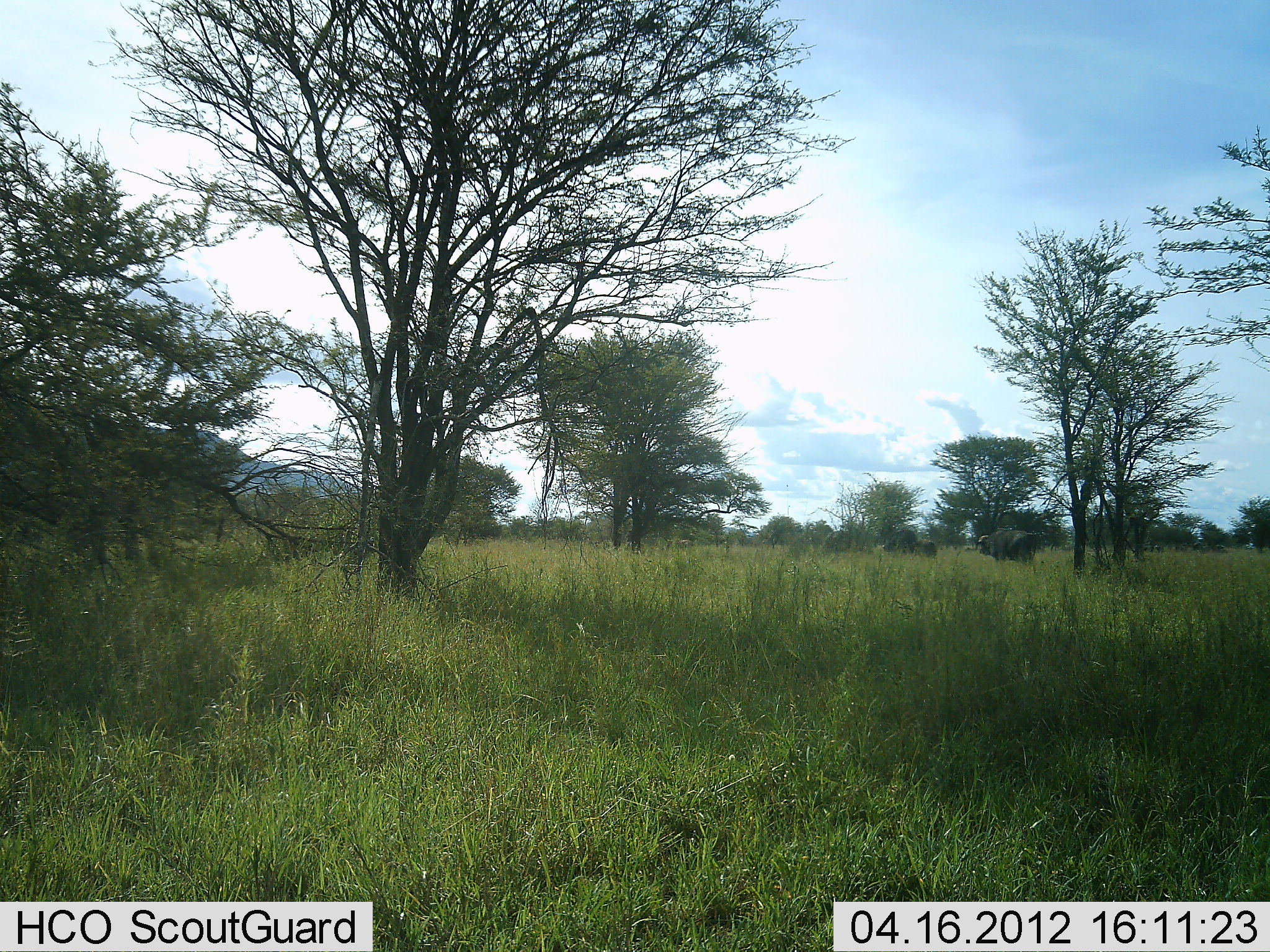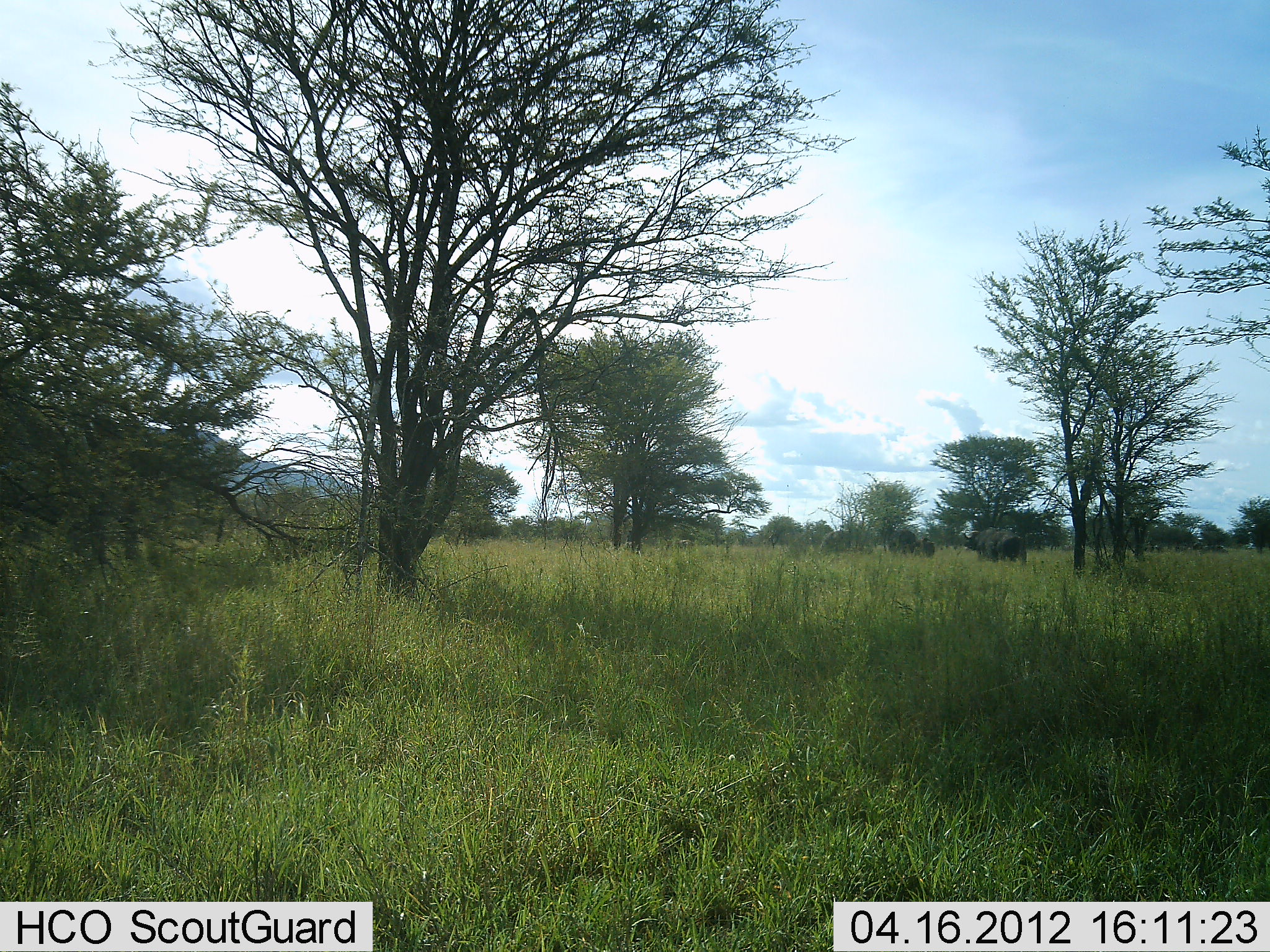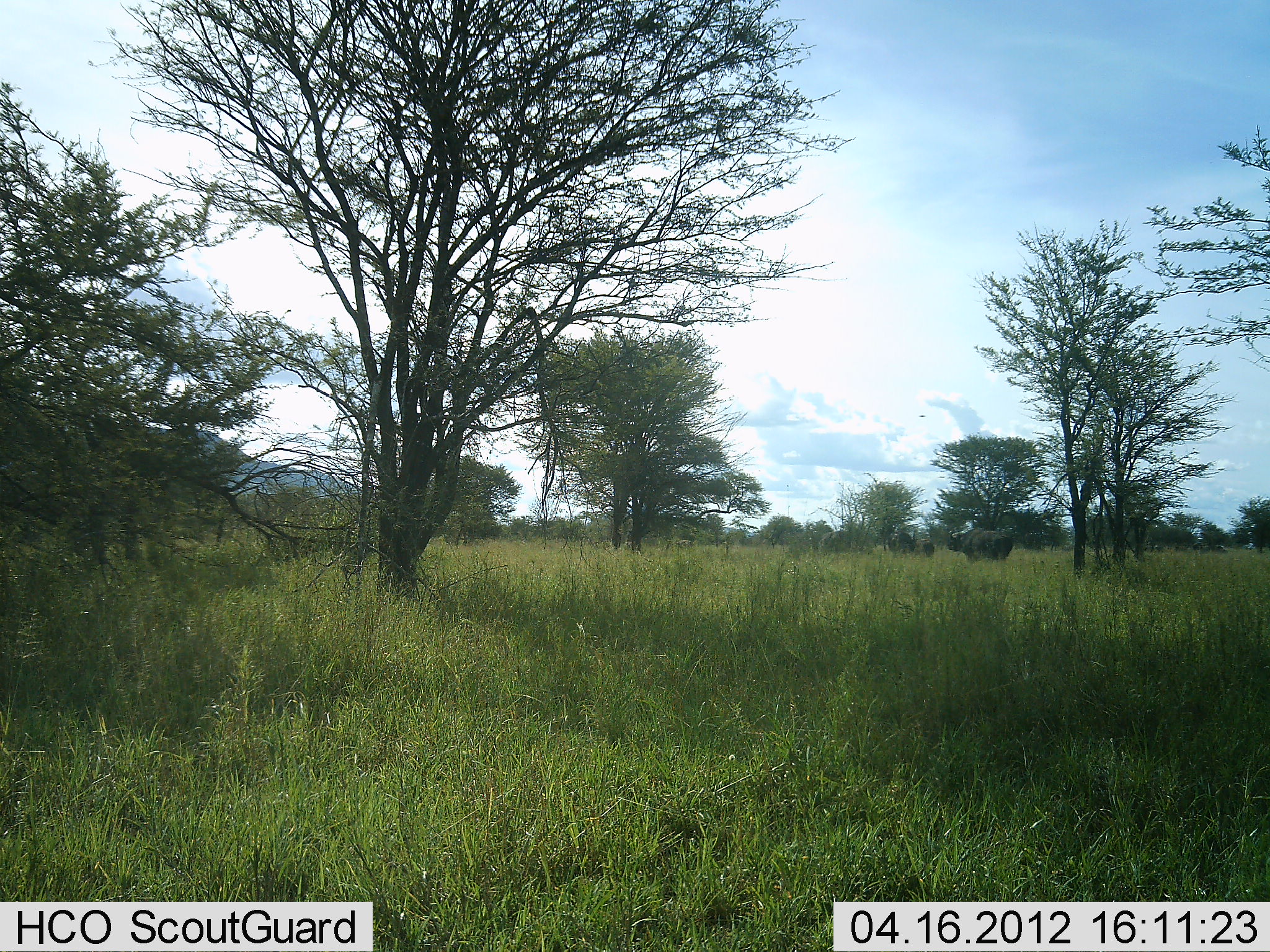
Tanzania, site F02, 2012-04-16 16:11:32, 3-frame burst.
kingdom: Animalia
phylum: Chordata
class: Mammalia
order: Artiodactyla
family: Bovidae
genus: Syncerus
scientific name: Syncerus caffer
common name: cape buffalo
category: buffalo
Buffalo (cape buffalo) (Syncerus caffer), count 2. Behavior (volunteer vote fractions): standing 7%, resting 0%, moving 93%, interacting 0%. Young present (vote fraction): 0%. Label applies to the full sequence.